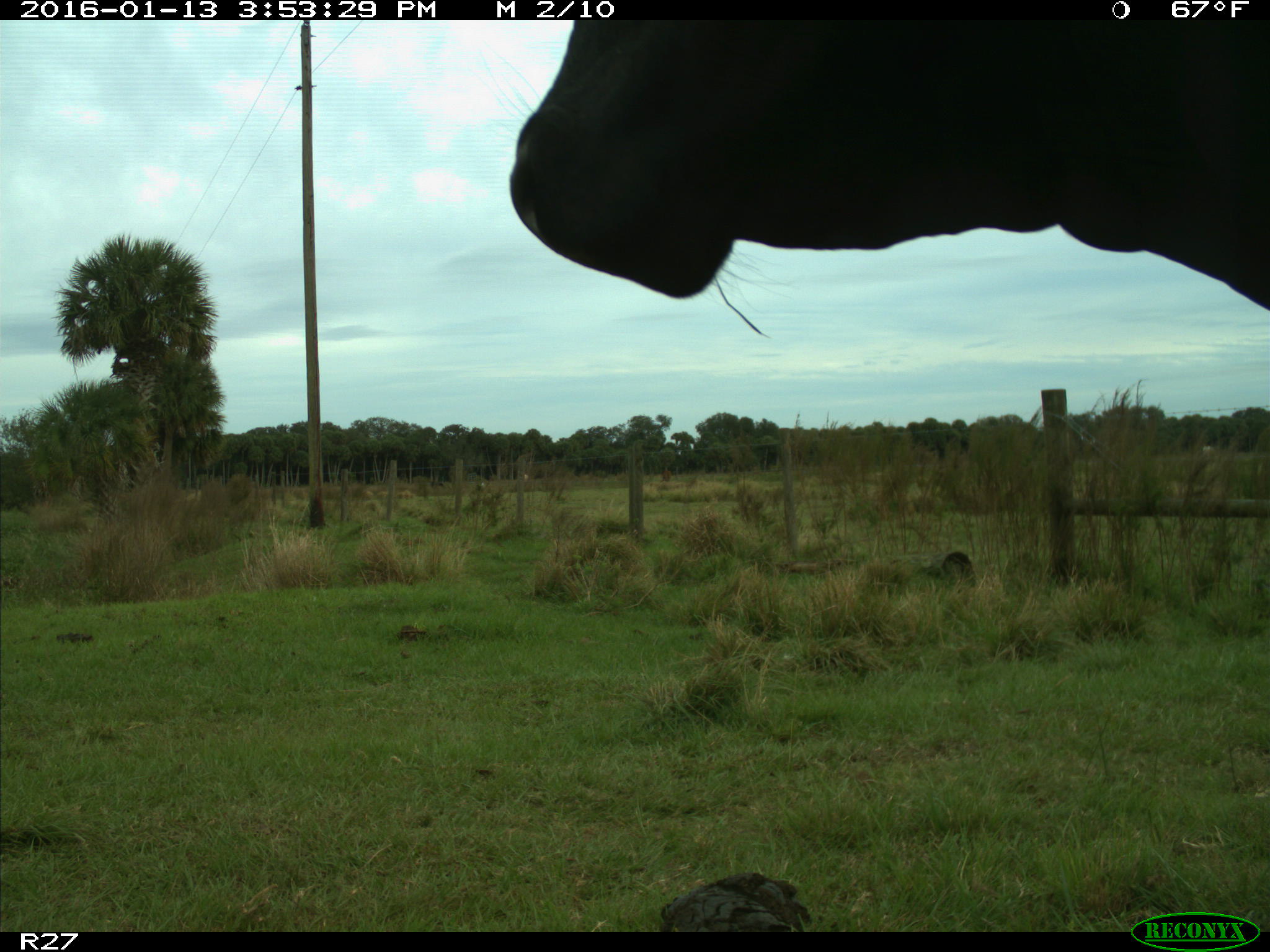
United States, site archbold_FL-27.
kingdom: Animalia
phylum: Chordata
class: Mammalia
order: Artiodactyla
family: Bovidae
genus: Bos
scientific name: Bos taurus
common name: domestic cow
Bos taurus (domestic cow).